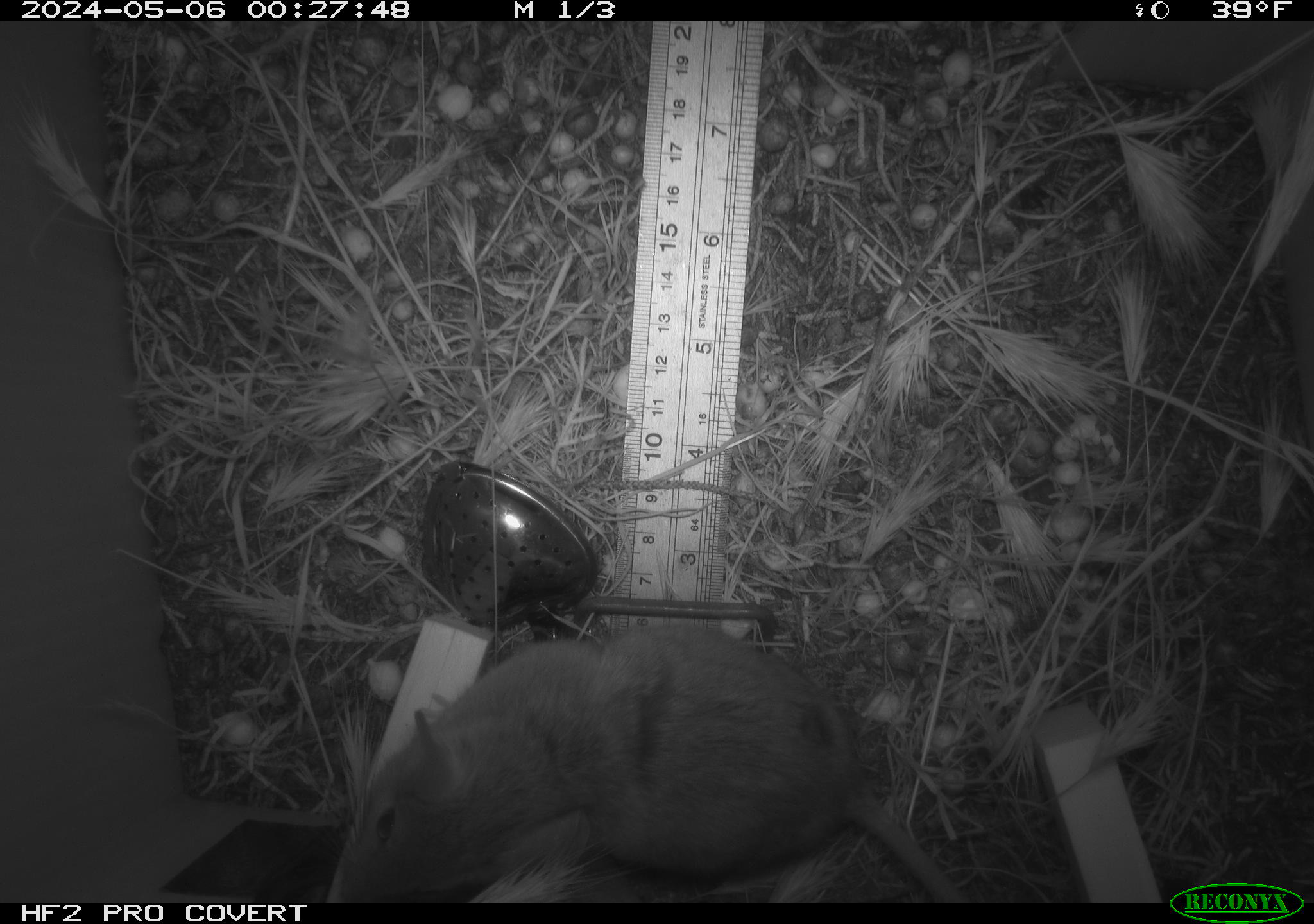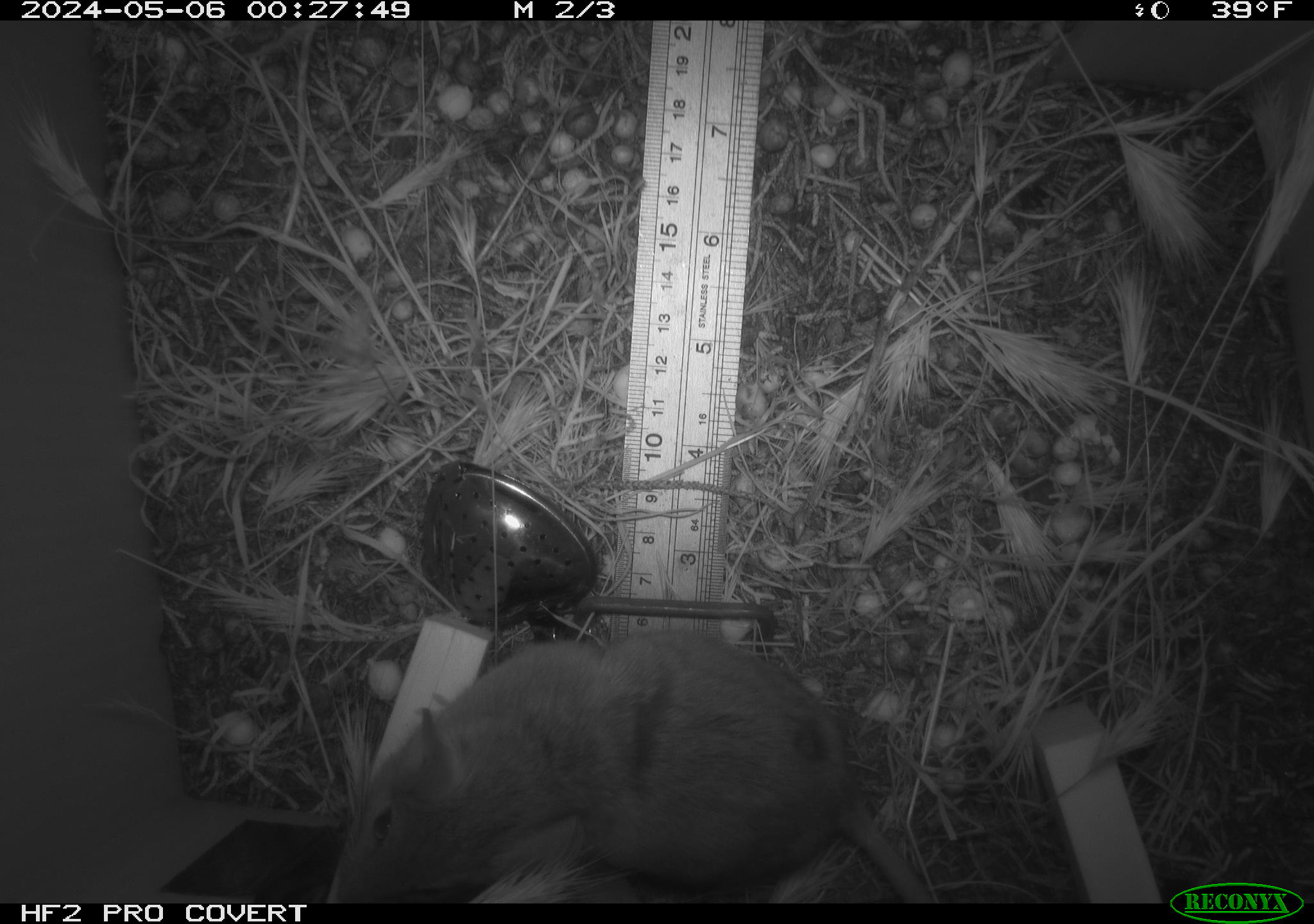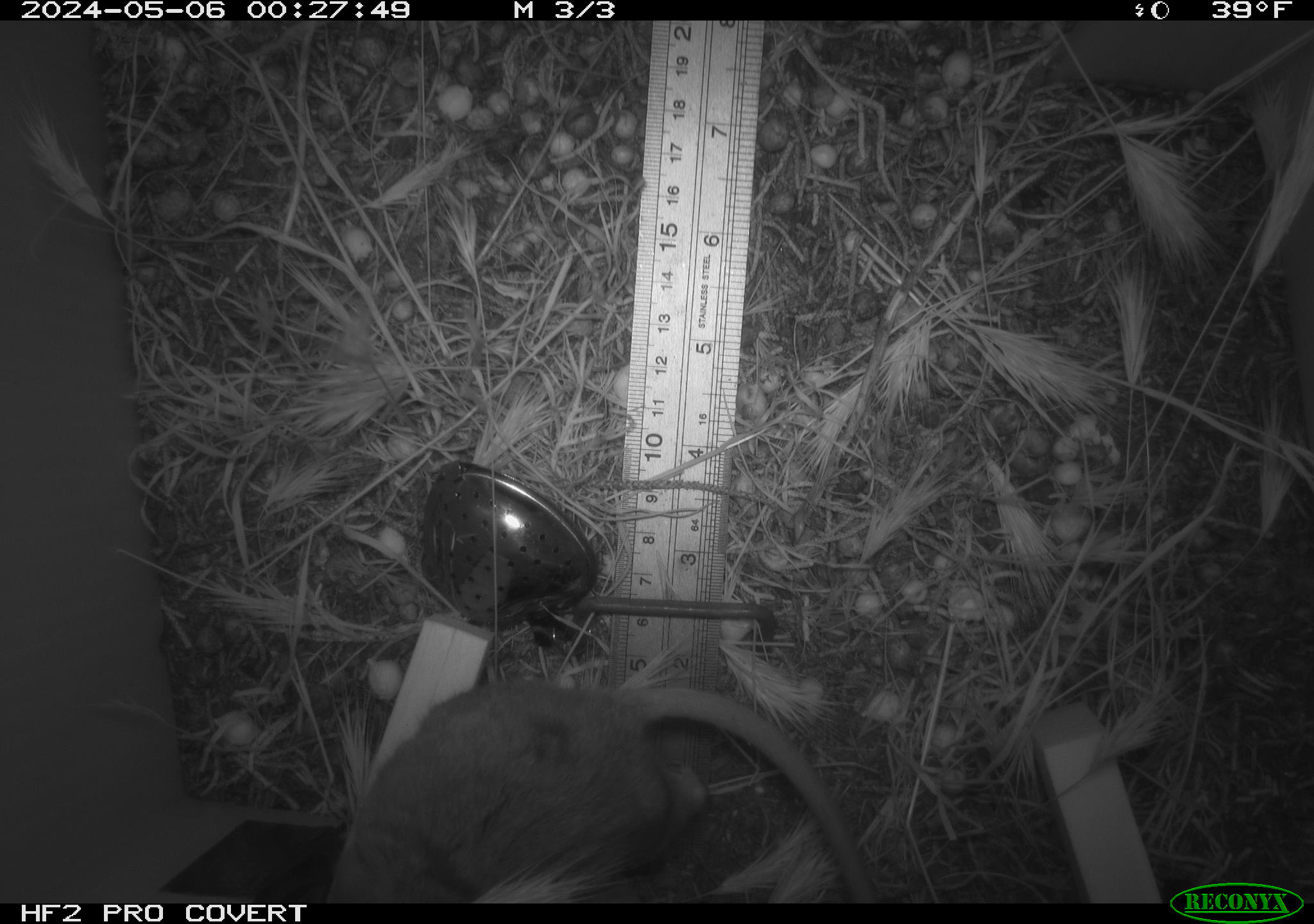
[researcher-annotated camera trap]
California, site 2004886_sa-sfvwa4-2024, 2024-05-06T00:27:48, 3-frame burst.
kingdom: Animalia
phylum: Chordata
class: Mammalia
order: Rodentia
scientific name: Rodentia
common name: mouse species